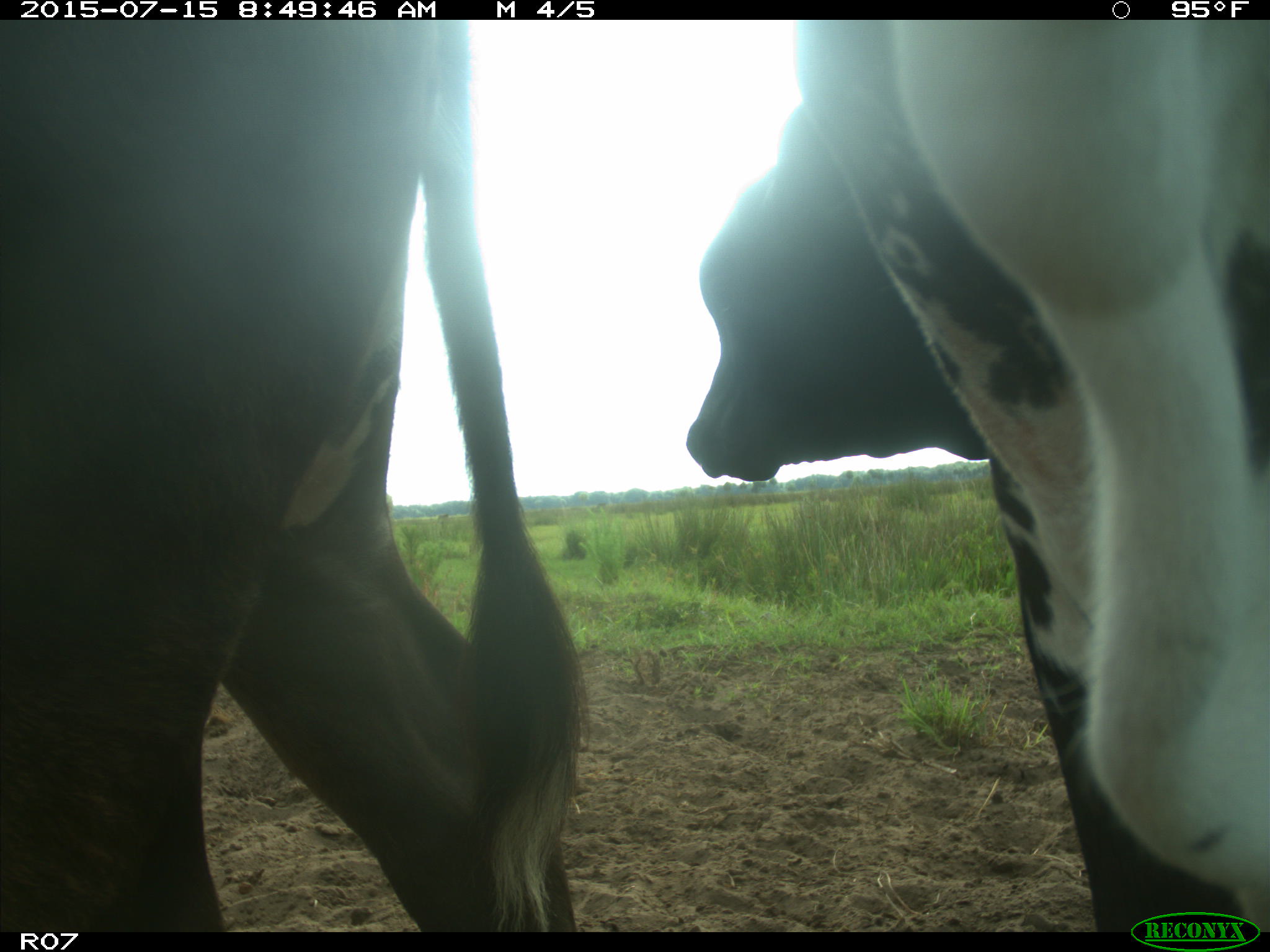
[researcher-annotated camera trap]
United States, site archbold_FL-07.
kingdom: Animalia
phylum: Chordata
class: Mammalia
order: Artiodactyla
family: Bovidae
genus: Bos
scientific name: Bos taurus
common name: domestic cow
Bos taurus (domestic cow).